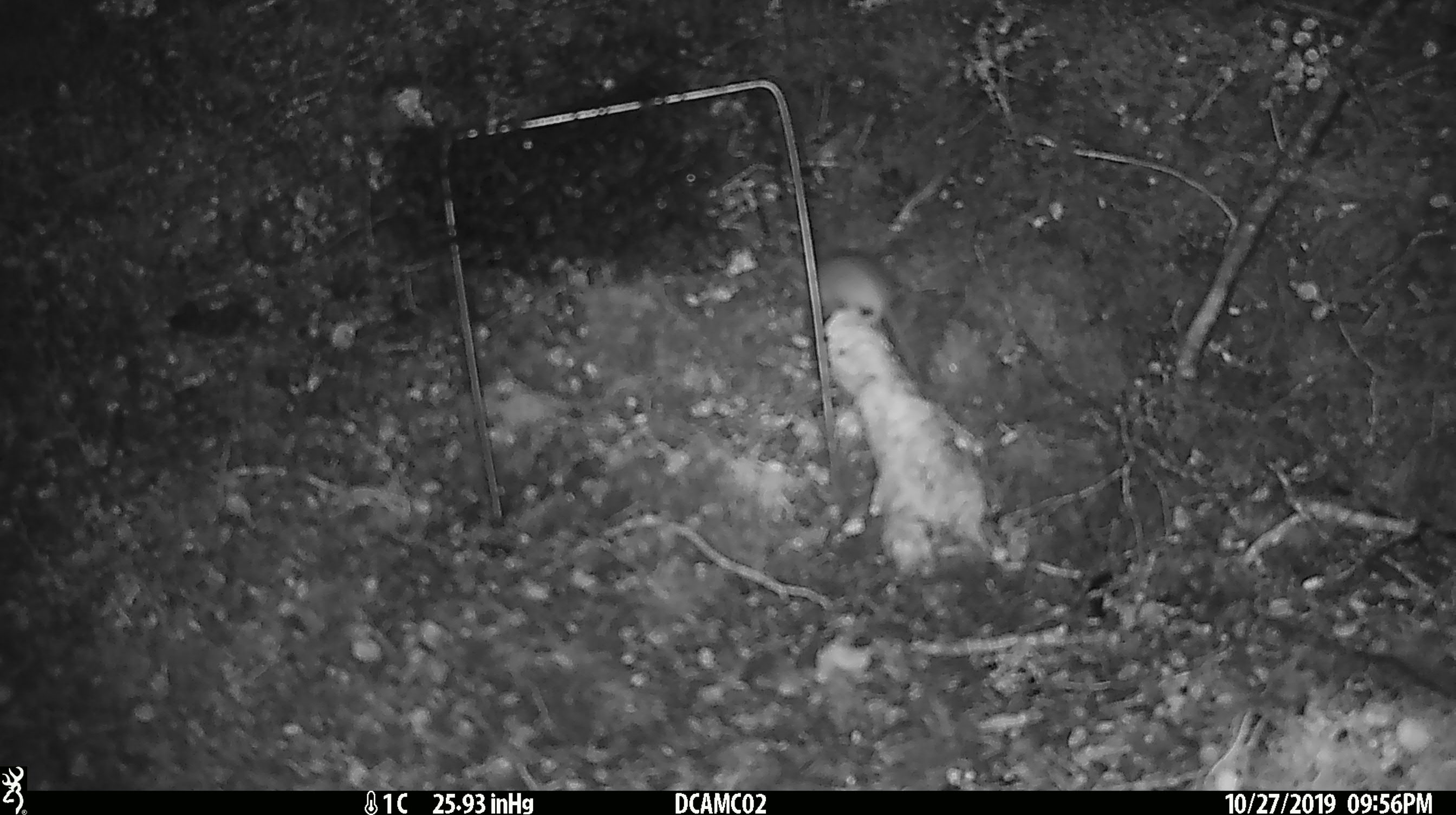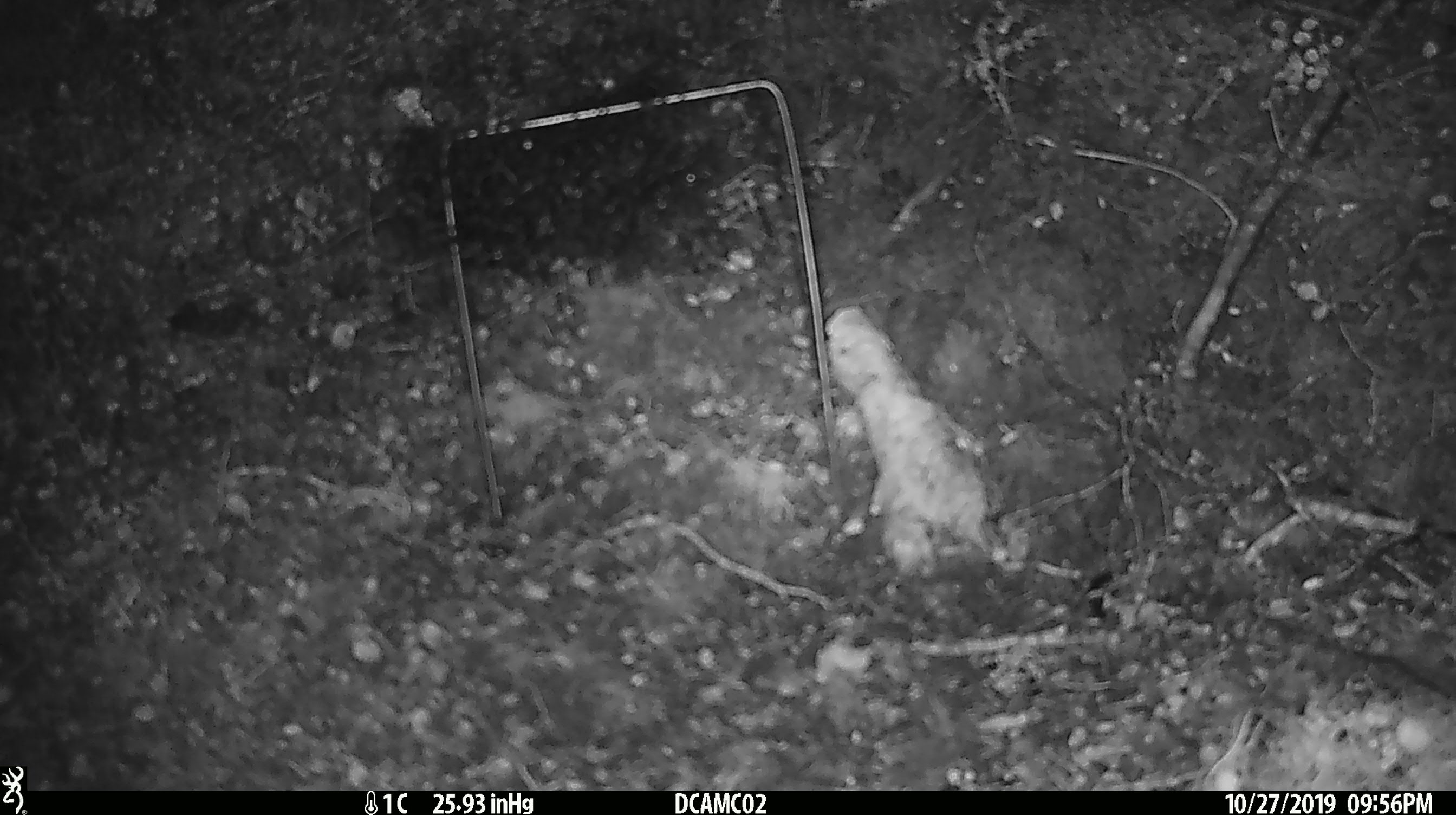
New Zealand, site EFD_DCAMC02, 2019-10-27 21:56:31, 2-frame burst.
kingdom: Animalia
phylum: Chordata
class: Mammalia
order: Rodentia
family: Muridae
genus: Mus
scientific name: Mus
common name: mouse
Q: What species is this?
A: Mouse (Mus).